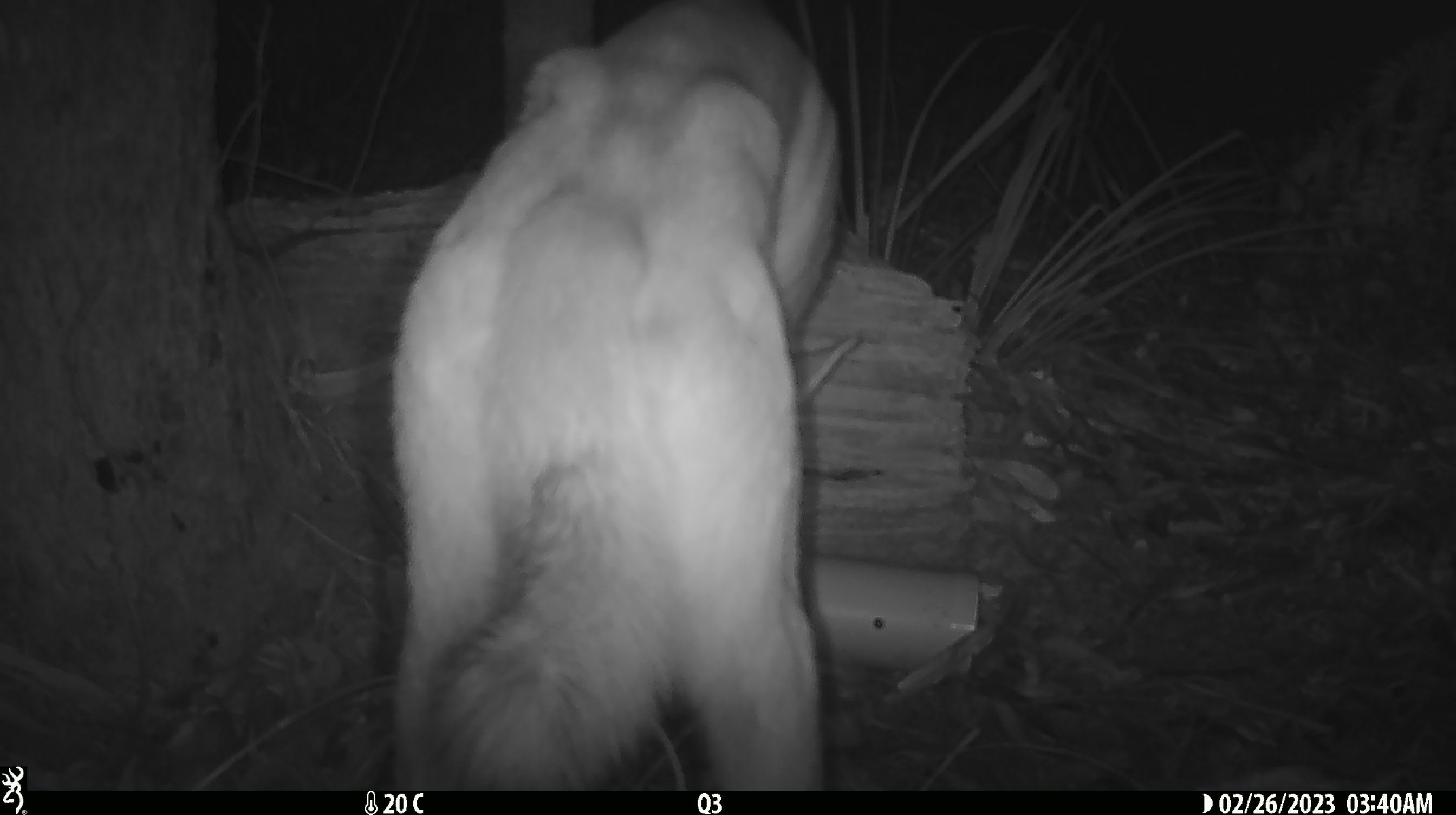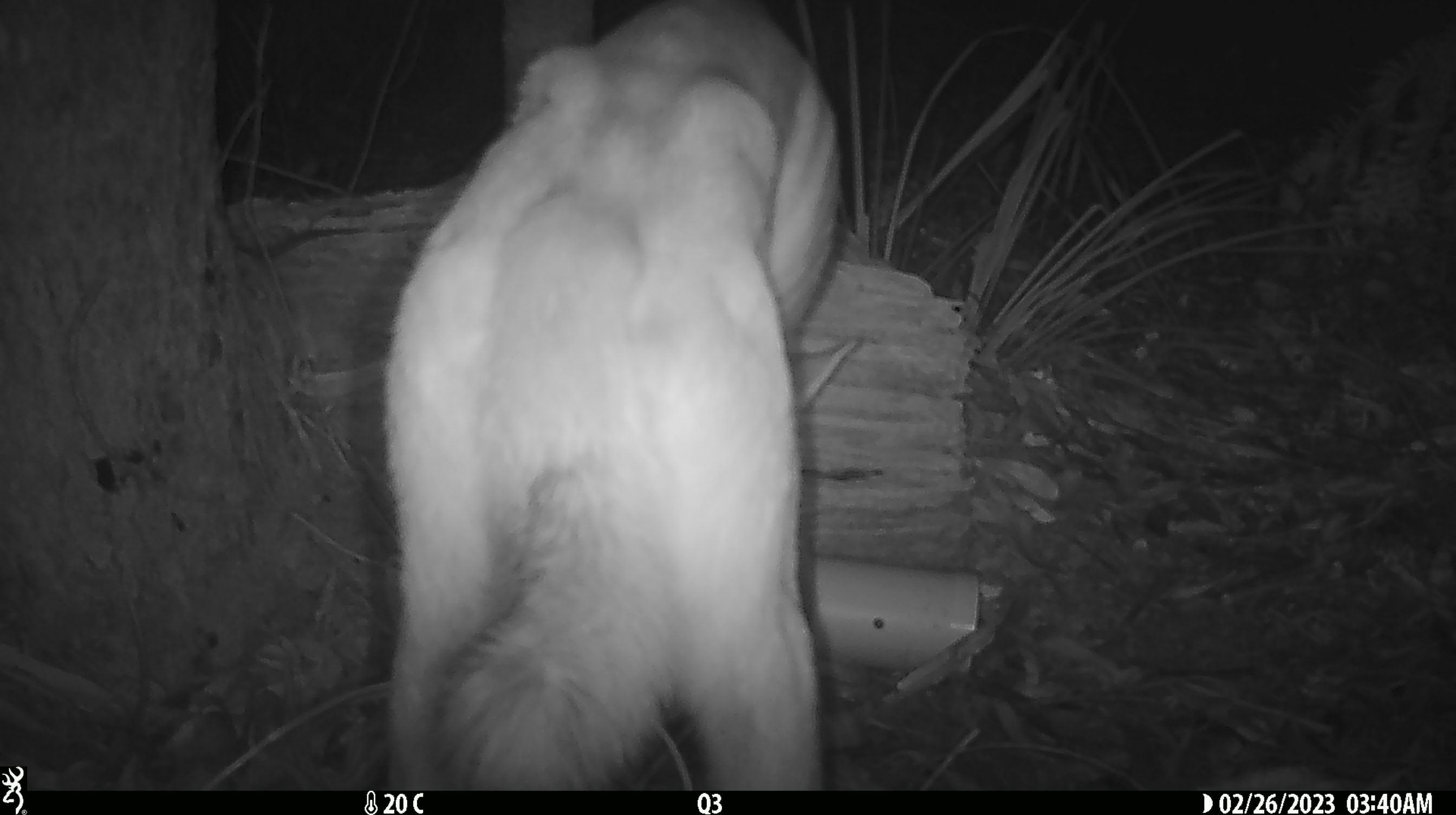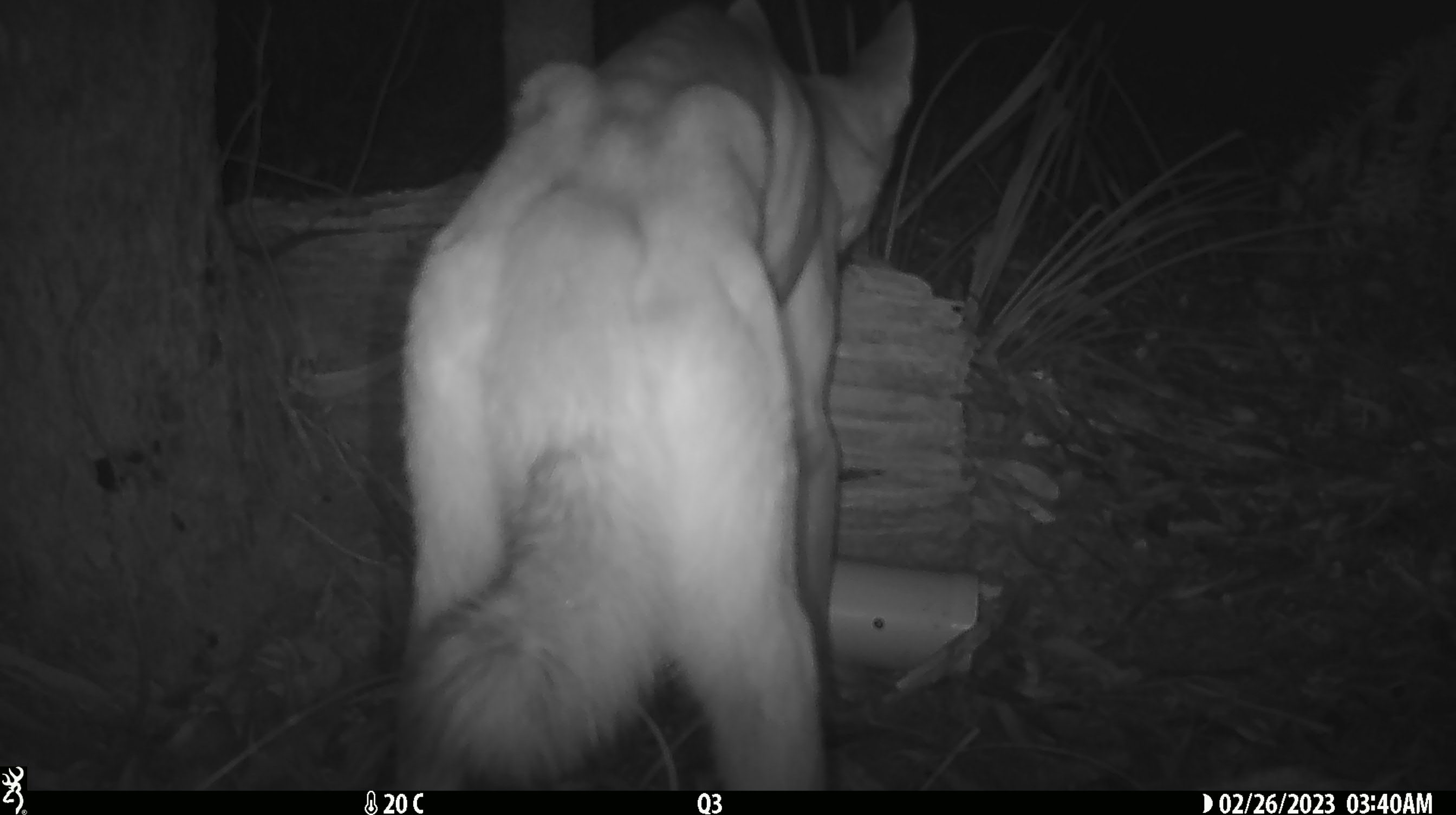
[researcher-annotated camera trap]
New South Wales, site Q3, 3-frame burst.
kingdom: Animalia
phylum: Chordata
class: Mammalia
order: Carnivora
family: Canidae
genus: Canis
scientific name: Canis familiaris dingo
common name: dingo